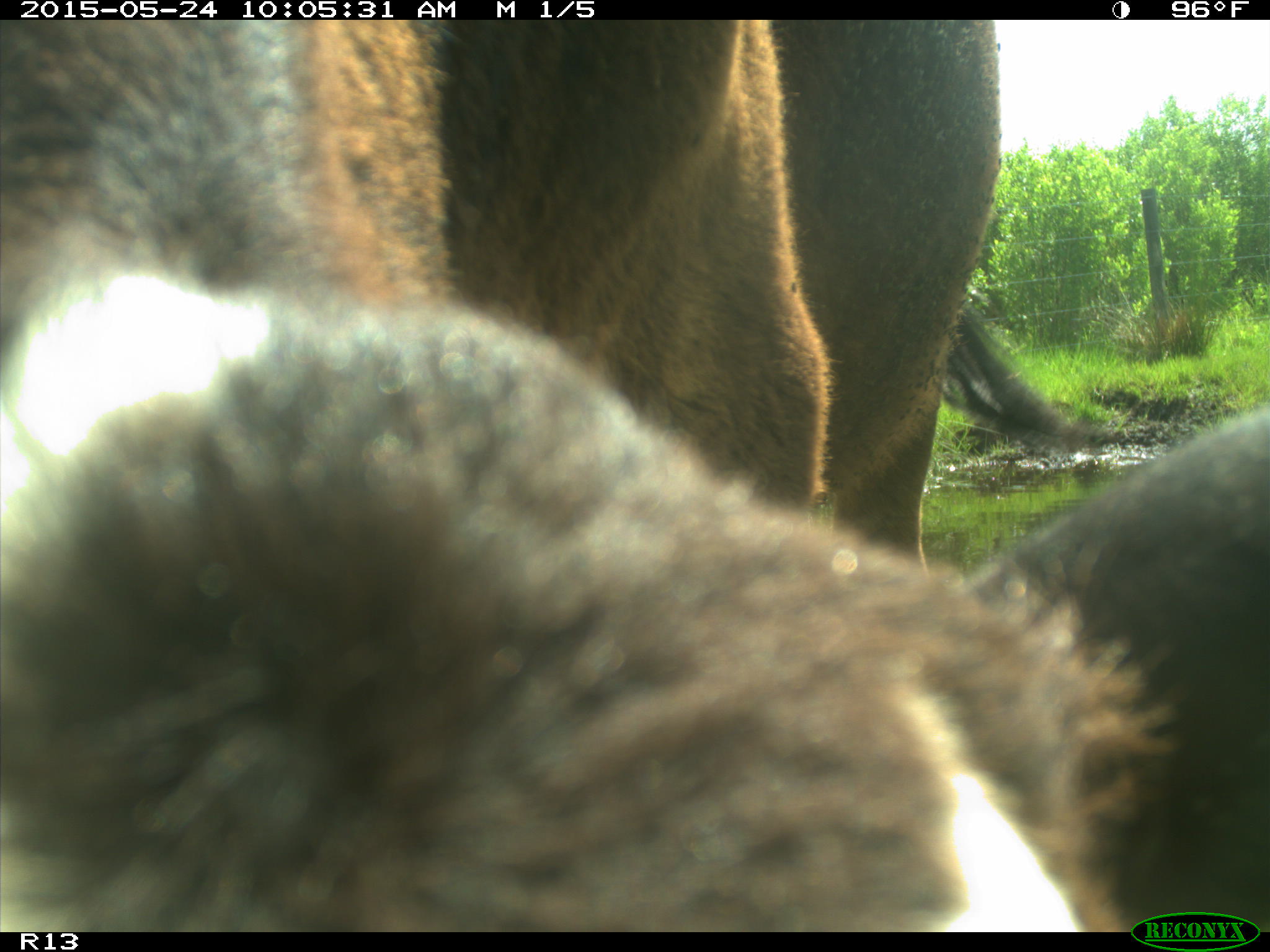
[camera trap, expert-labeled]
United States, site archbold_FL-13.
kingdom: Animalia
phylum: Chordata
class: Mammalia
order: Artiodactyla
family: Bovidae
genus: Bos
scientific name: Bos taurus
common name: domestic cow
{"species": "Bos taurus (domestic cow)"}